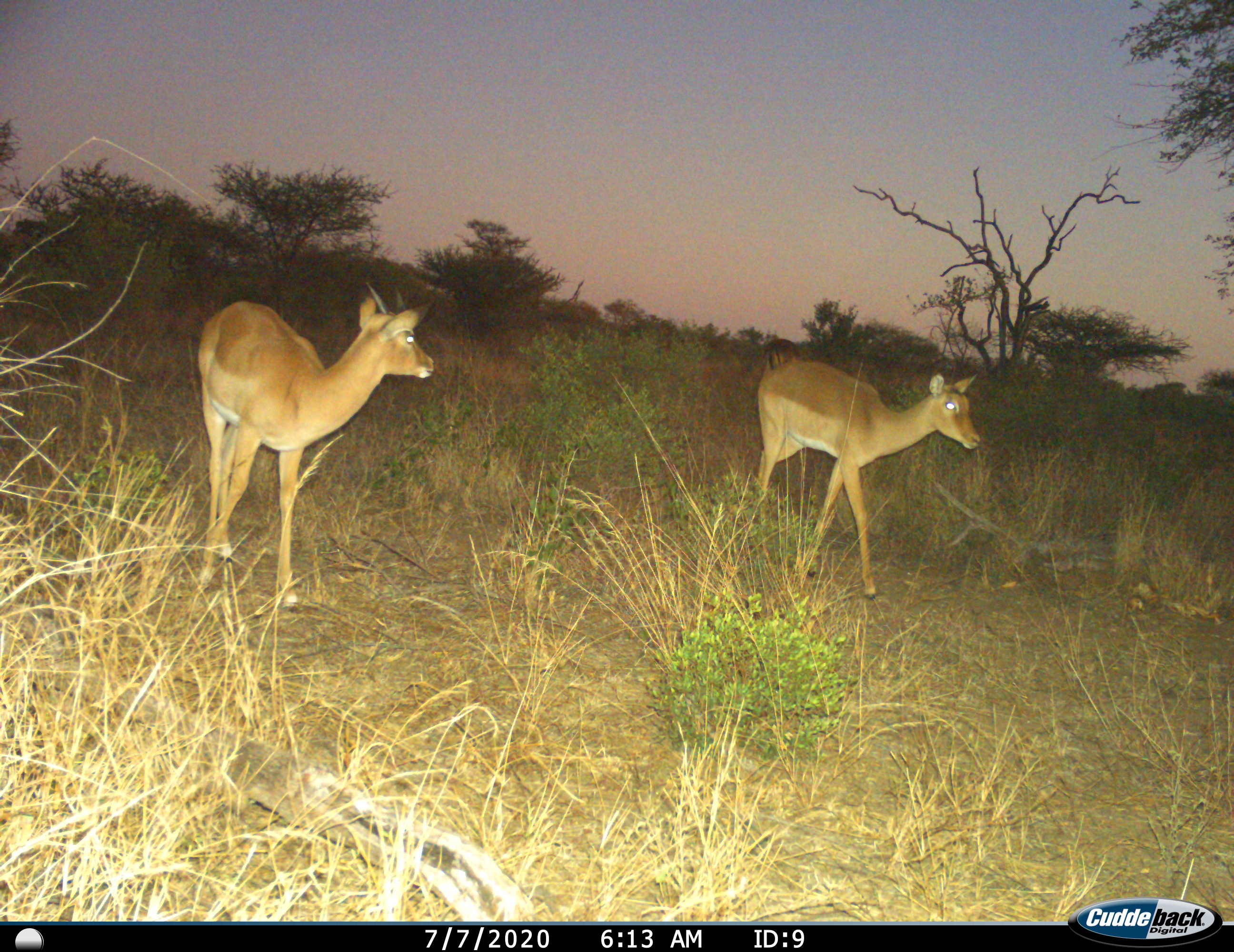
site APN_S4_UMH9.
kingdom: Animalia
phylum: Chordata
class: Mammalia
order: Artiodactyla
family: Bovidae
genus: Aepyceros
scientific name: Aepyceros melampus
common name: impala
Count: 2.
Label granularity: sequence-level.